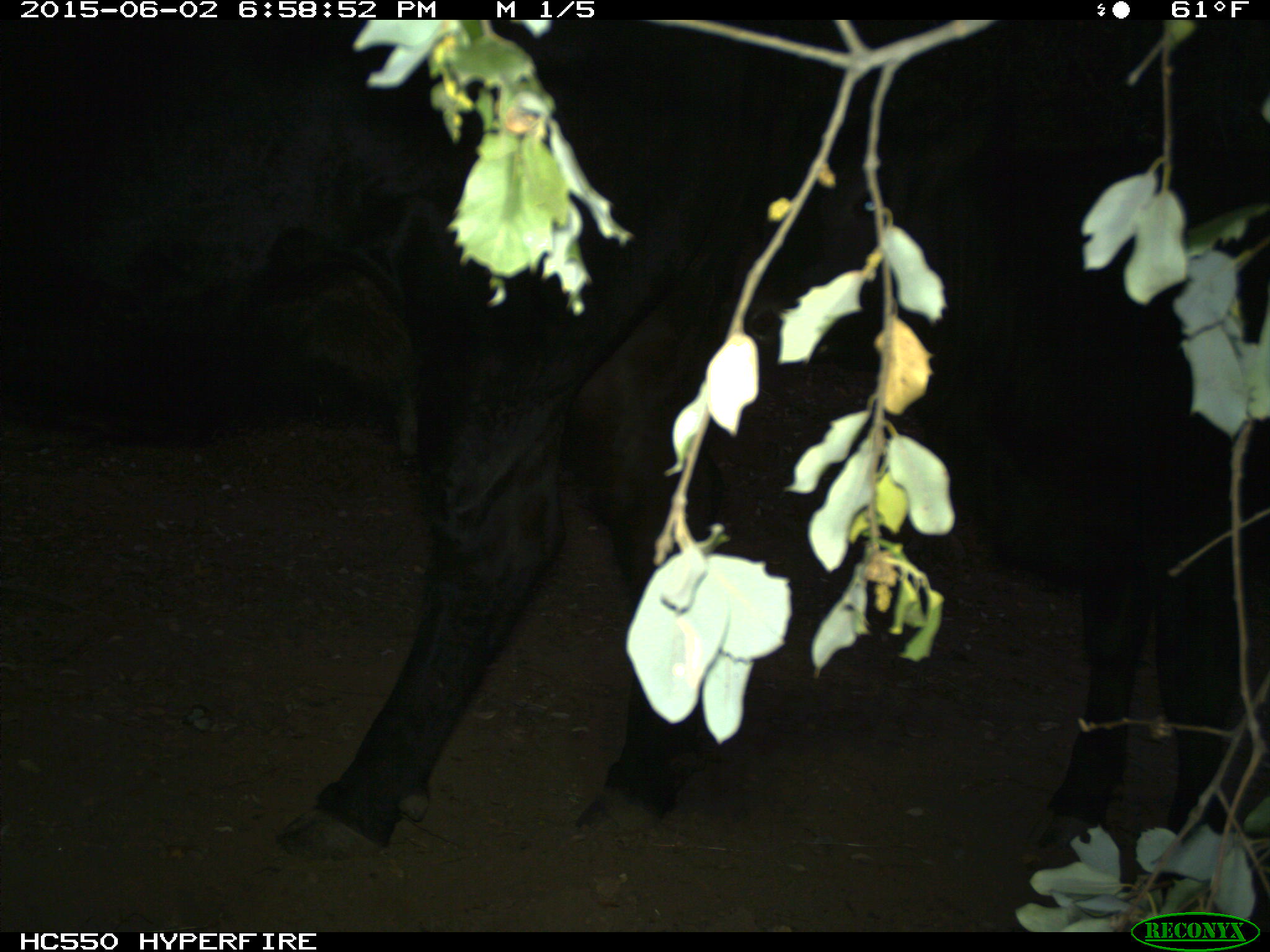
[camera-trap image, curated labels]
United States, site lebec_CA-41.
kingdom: Animalia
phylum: Chordata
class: Mammalia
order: Artiodactyla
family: Bovidae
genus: Bos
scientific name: Bos taurus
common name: domestic cow